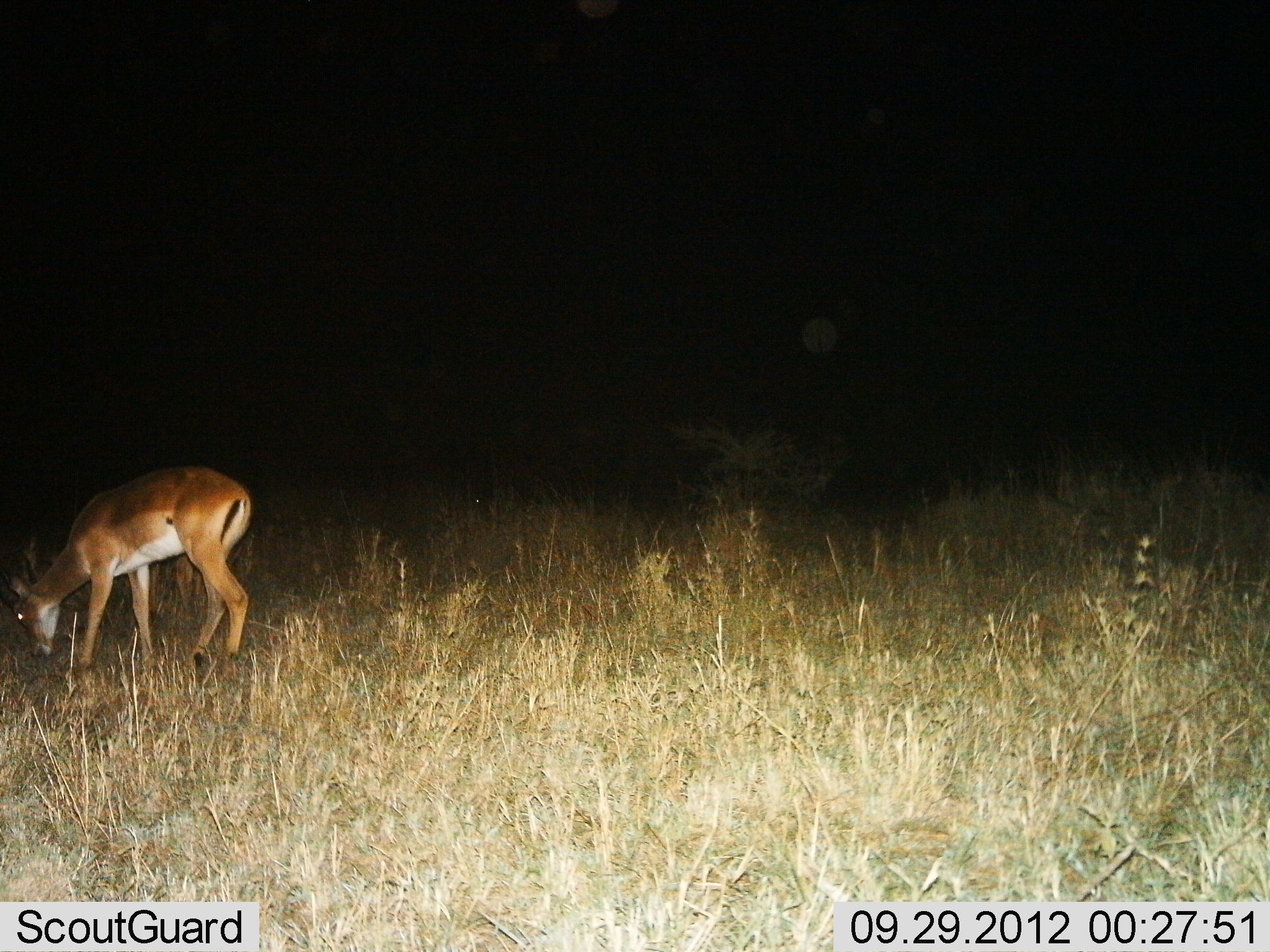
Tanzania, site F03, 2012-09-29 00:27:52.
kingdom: Animalia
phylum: Chordata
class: Mammalia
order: Artiodactyla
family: Bovidae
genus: Aepyceros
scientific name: Aepyceros melampus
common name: impala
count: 1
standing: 20%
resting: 0%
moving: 10%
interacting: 0%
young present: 0%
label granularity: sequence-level